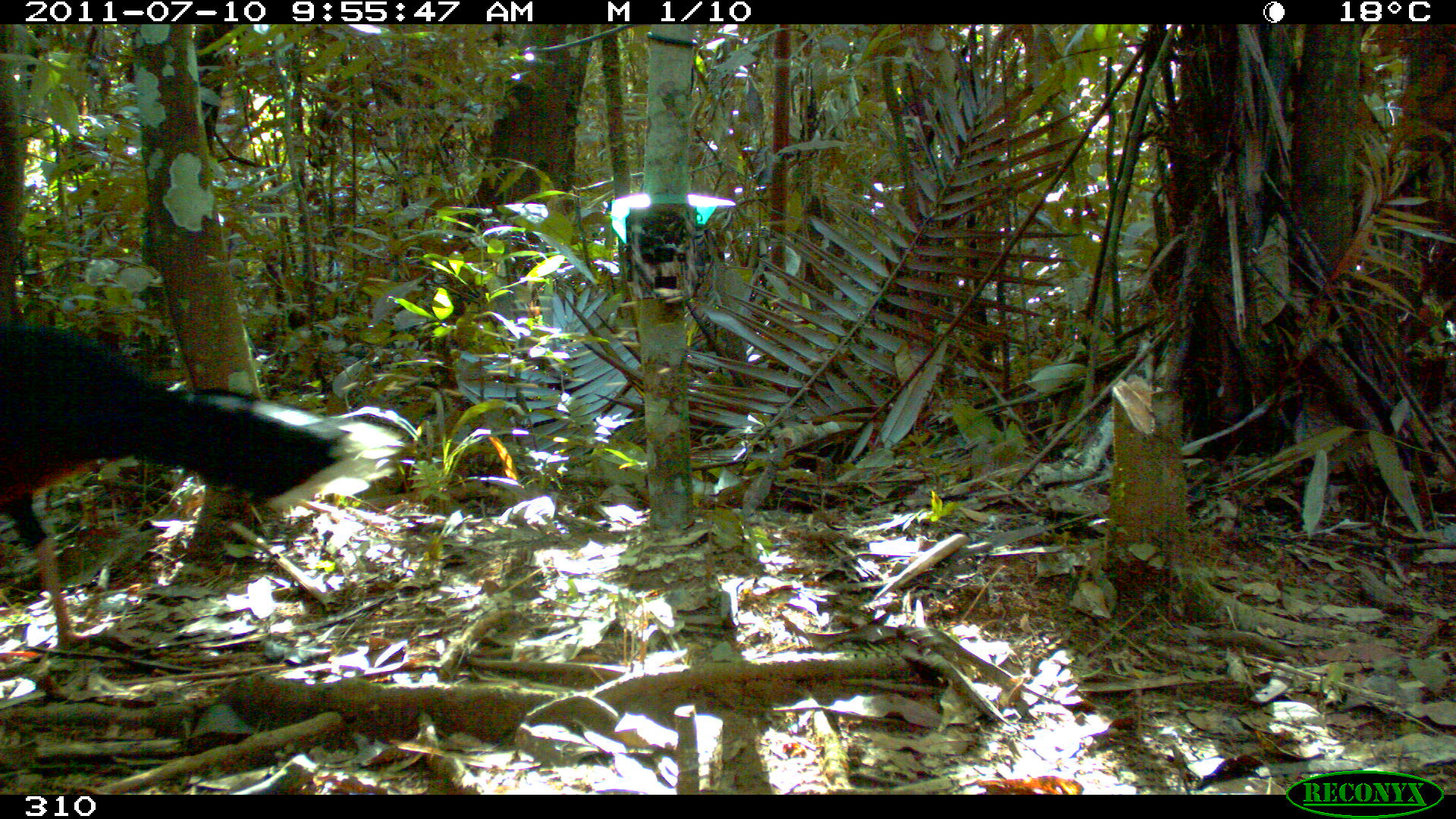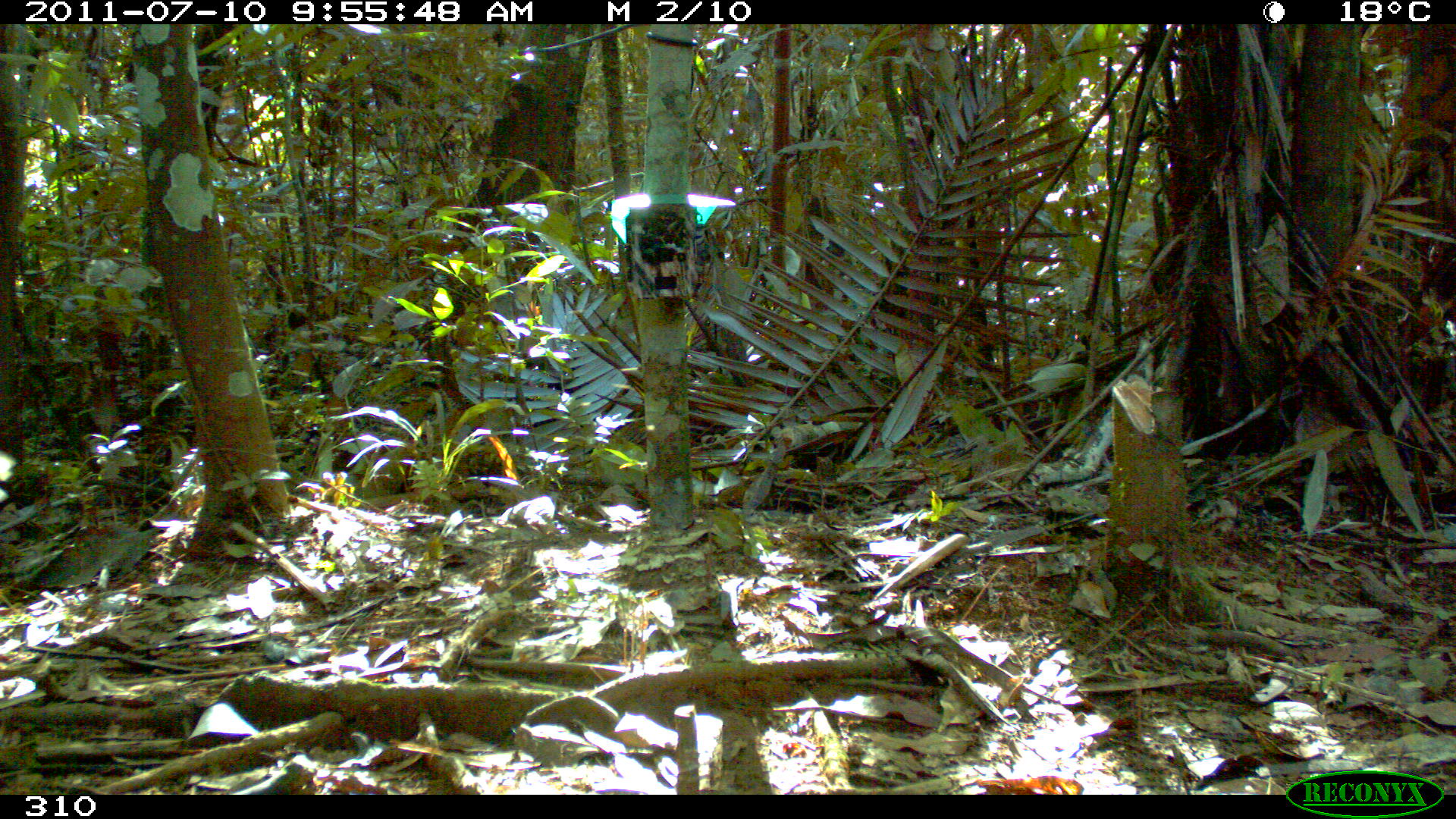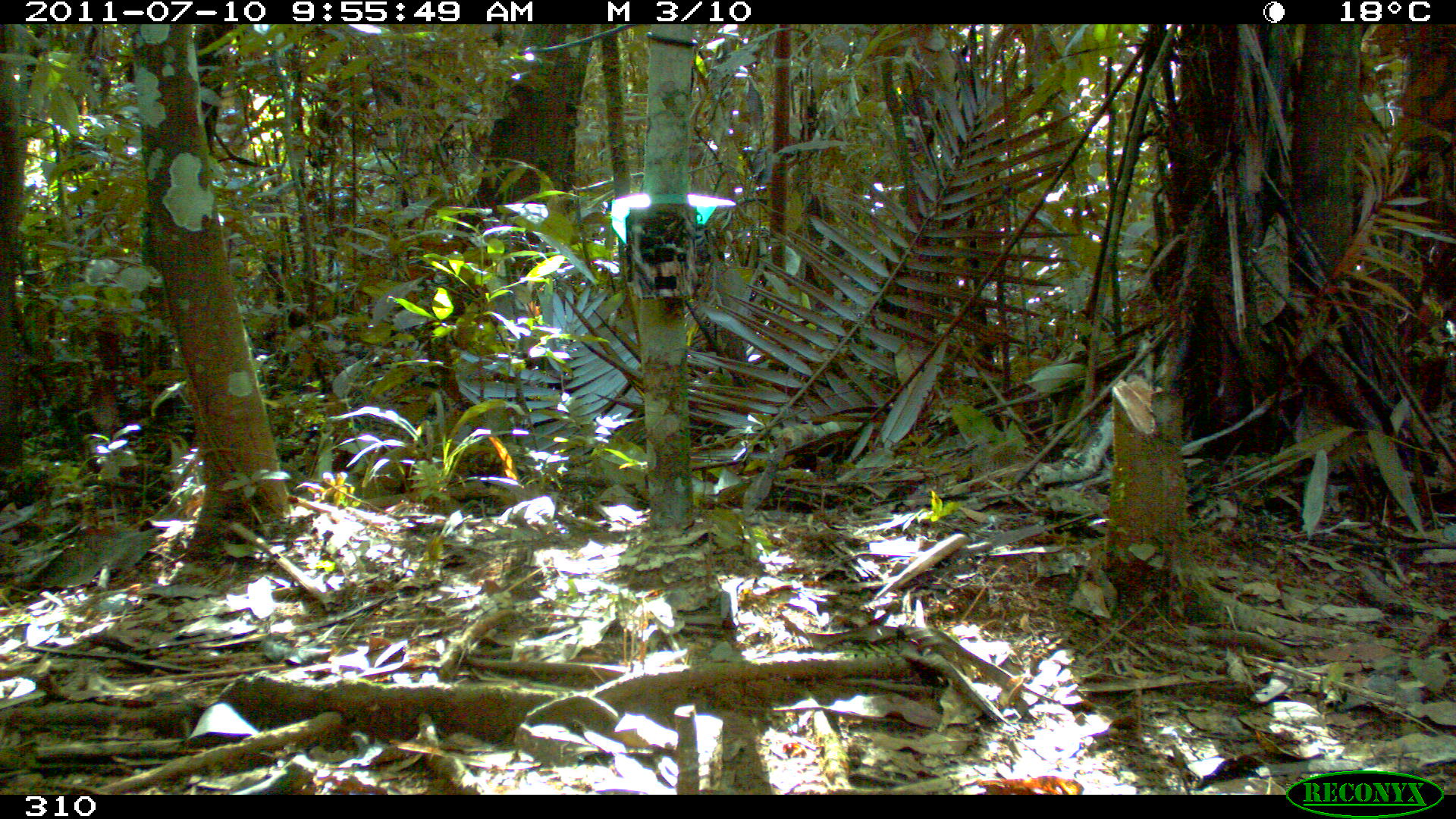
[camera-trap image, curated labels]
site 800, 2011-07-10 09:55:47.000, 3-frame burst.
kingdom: Animalia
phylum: Chordata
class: Aves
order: Galliformes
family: Cracidae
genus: Mitu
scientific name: Mitu tuberosum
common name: razor-billed curassow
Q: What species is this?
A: Mitu tuberosum (razor-billed curassow).